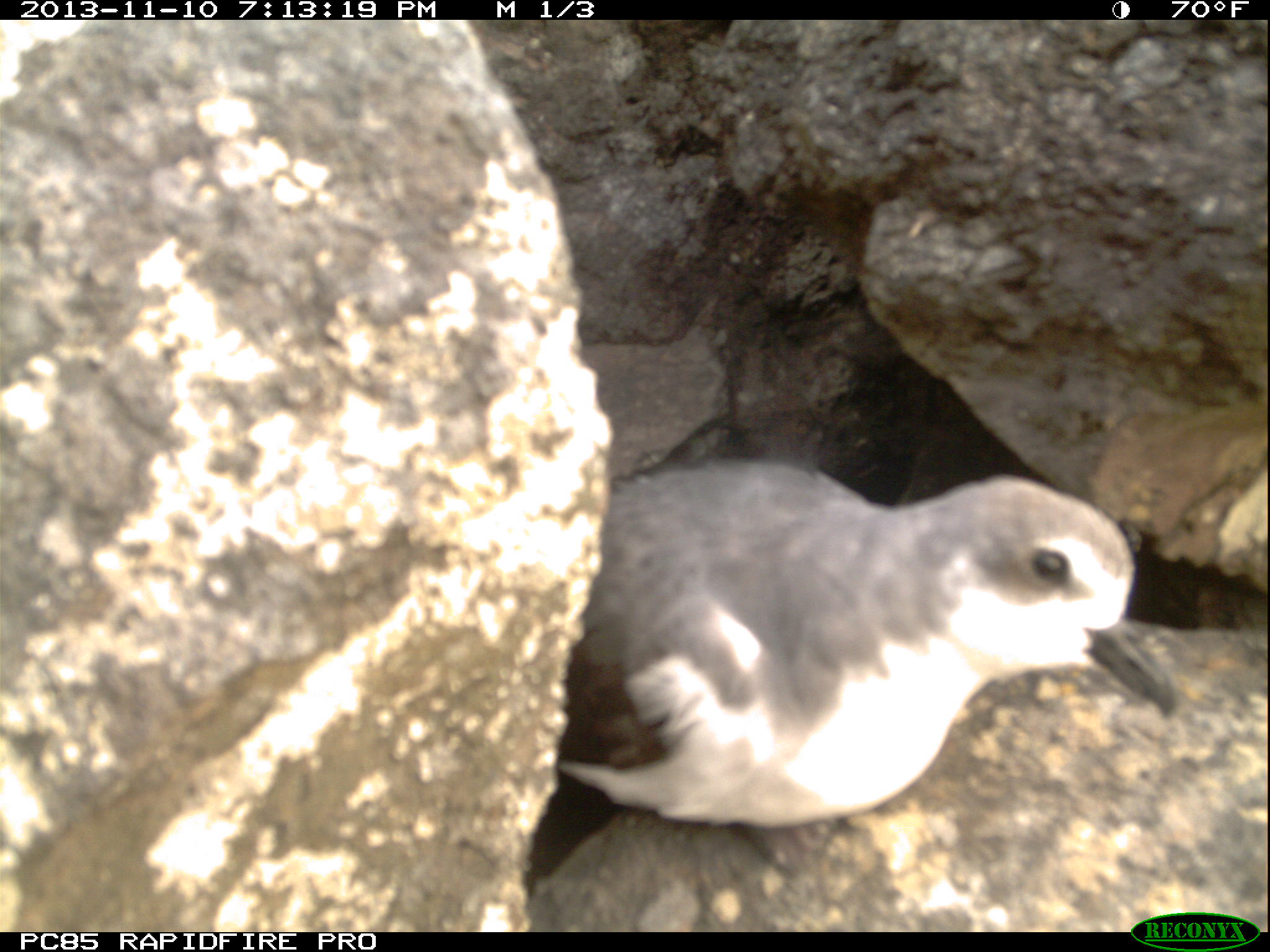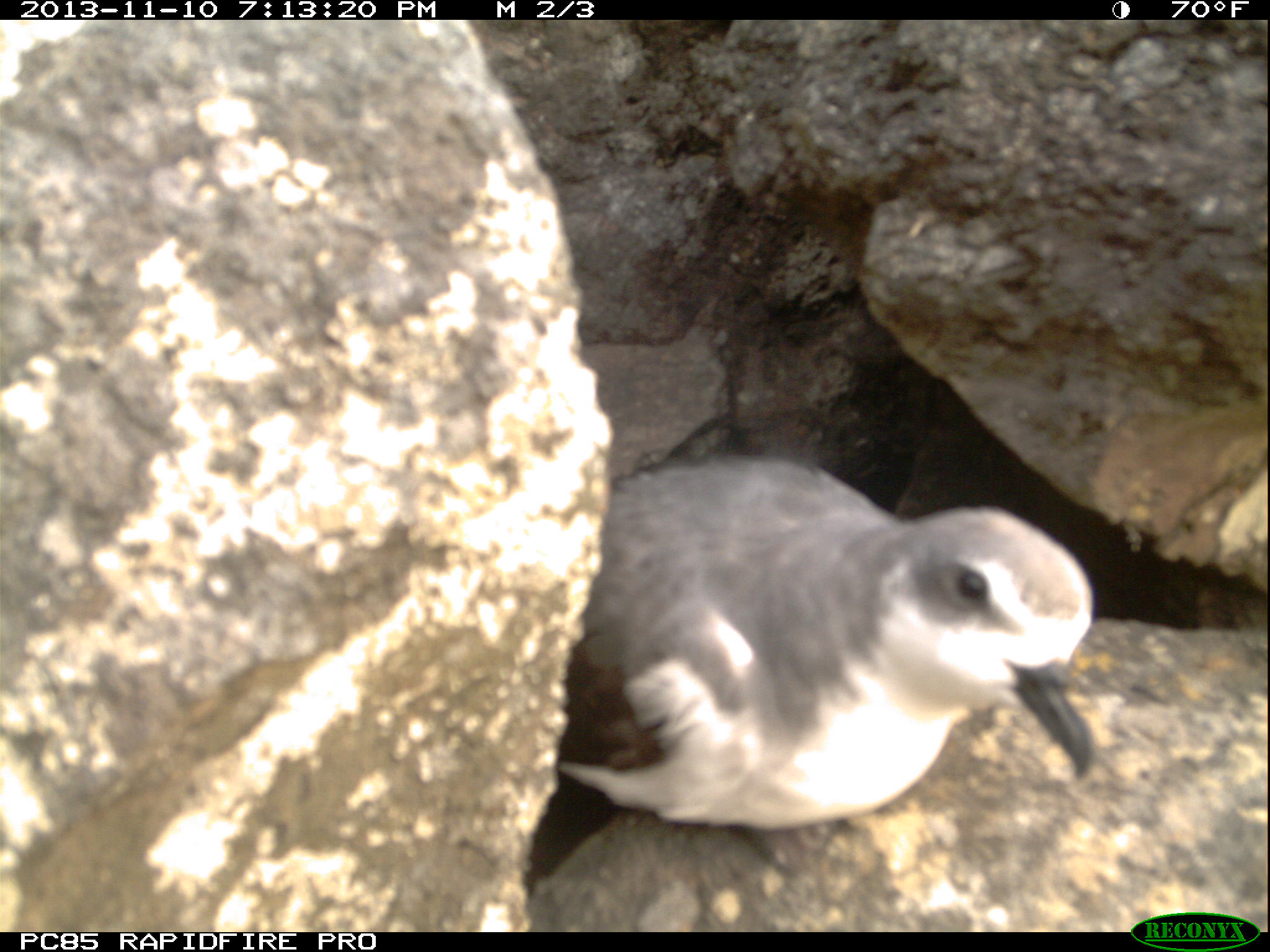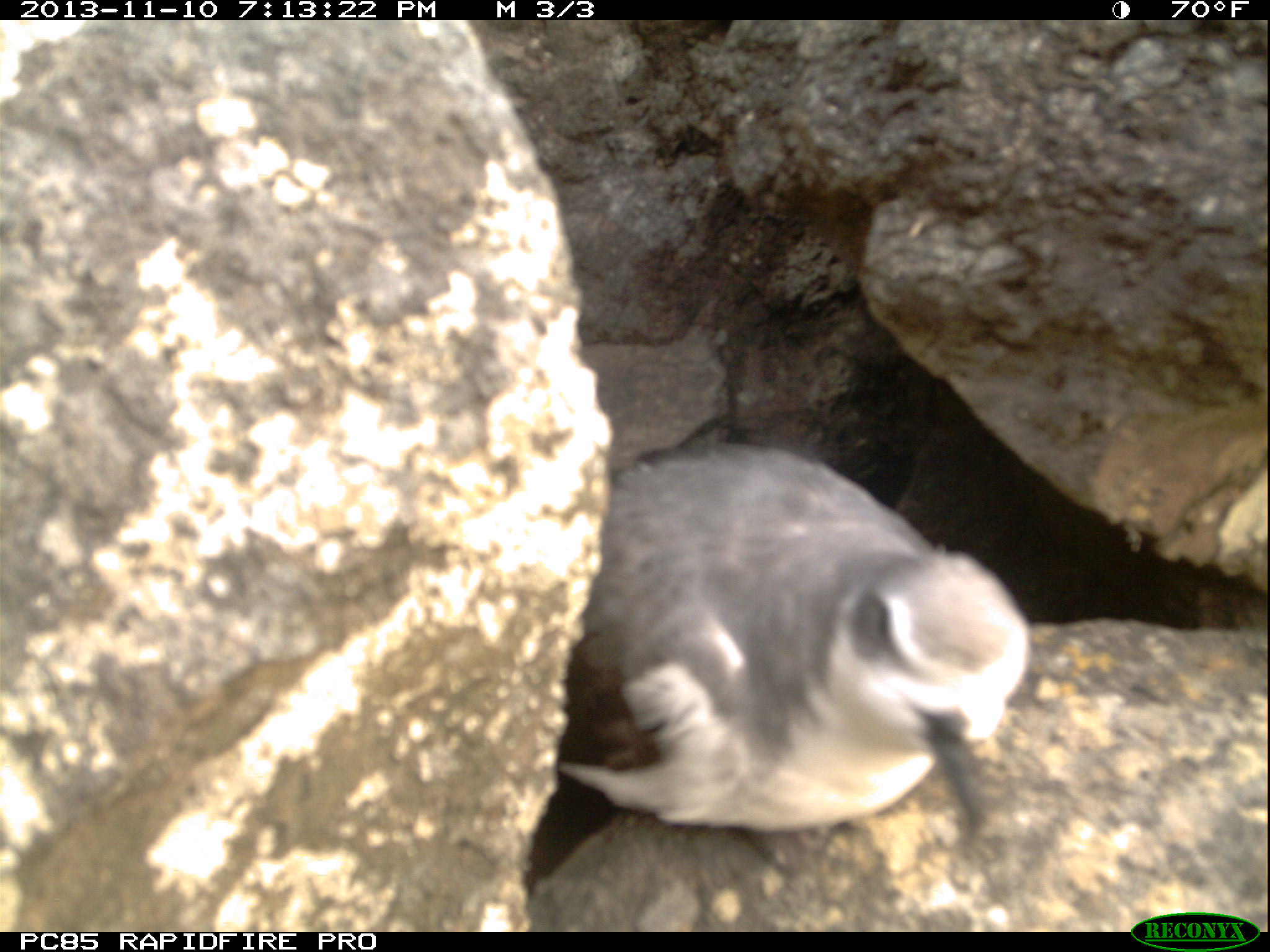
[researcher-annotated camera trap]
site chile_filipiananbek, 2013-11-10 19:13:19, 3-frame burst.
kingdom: Animalia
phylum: Chordata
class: Aves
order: Procellariiformes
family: Procellariidae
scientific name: Procellariidae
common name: petrel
Petrel (Procellariidae).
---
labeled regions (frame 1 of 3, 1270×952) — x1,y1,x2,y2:
petrel: 509,446,1188,929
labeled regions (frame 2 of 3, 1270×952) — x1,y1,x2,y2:
petrel: 517,450,1105,916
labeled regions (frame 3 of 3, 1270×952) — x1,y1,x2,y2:
petrel: 517,438,1031,921